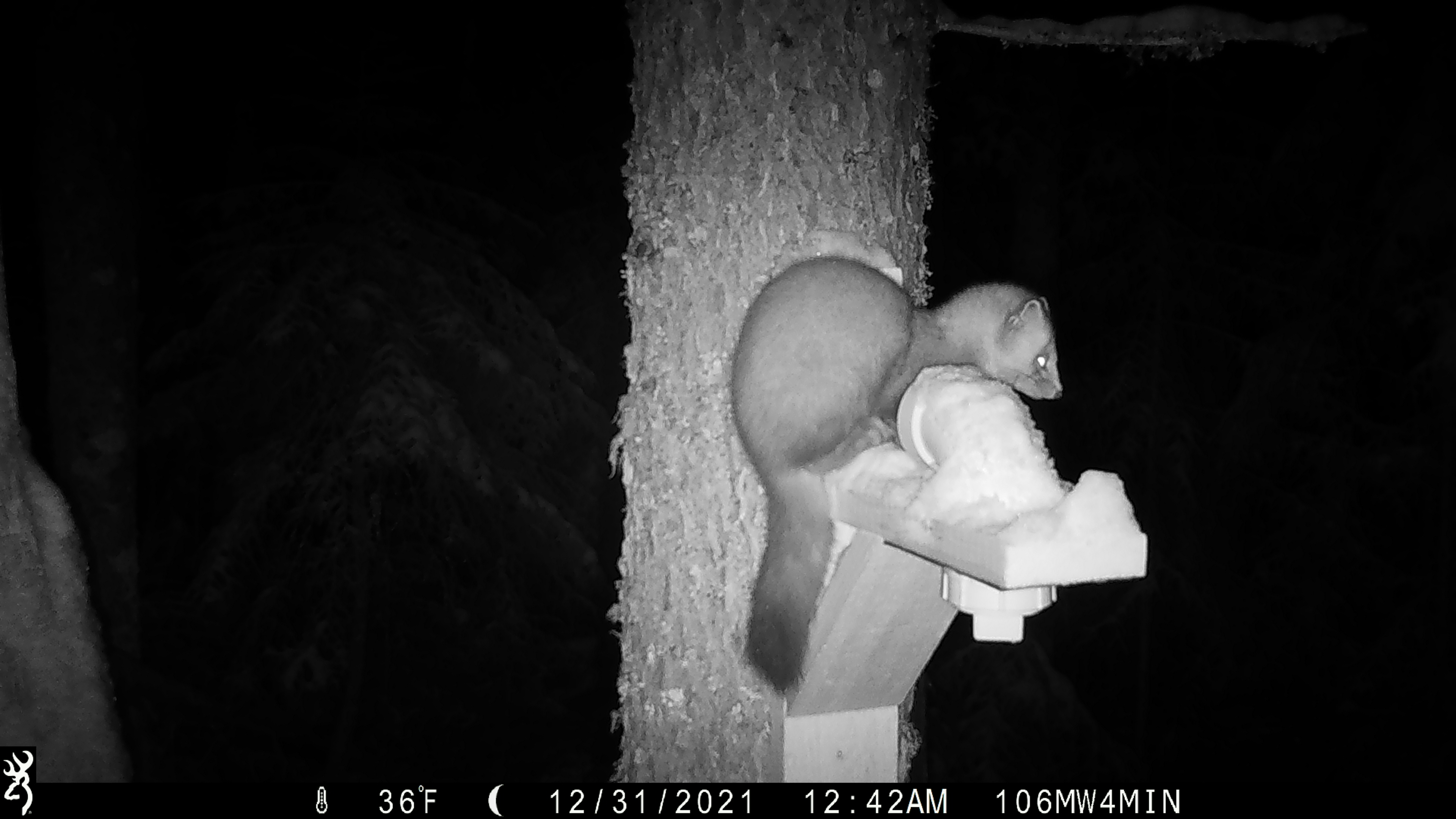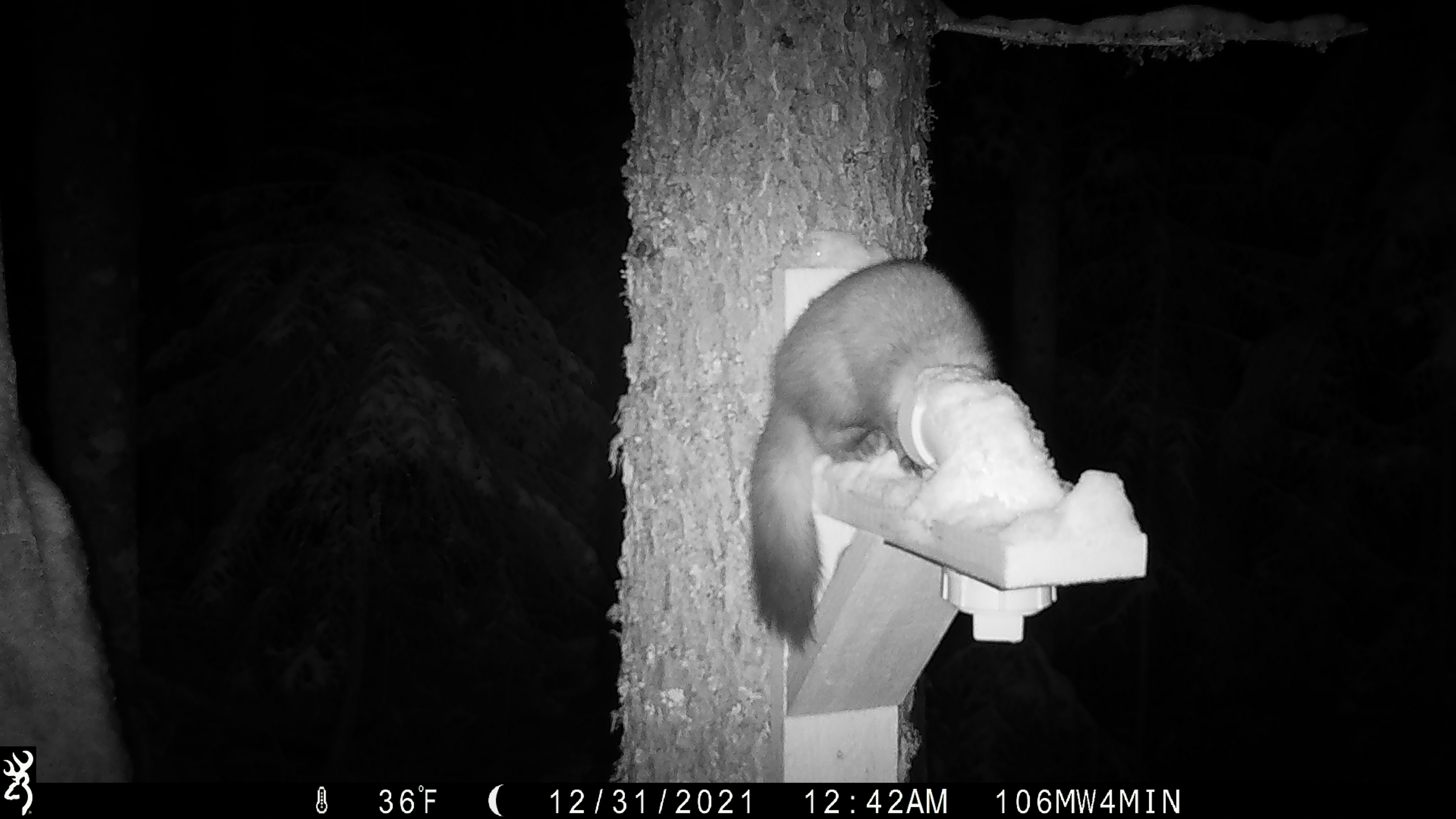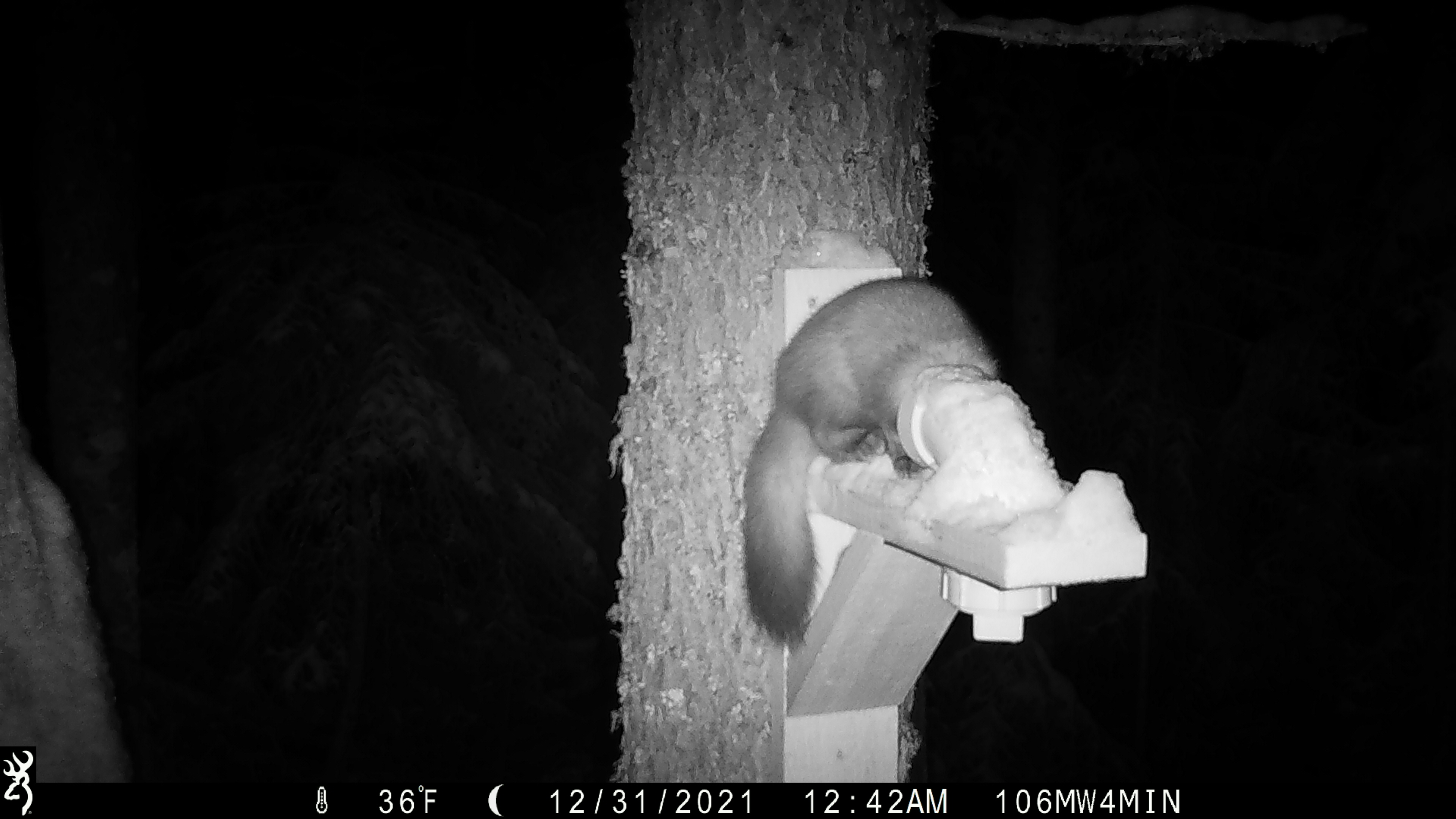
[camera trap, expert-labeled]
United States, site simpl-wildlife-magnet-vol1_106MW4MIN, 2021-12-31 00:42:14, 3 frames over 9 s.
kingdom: Animalia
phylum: Chordata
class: Mammalia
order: Carnivora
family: Mustelidae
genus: Martes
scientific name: Martes americana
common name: american marten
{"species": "american marten (Martes americana)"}